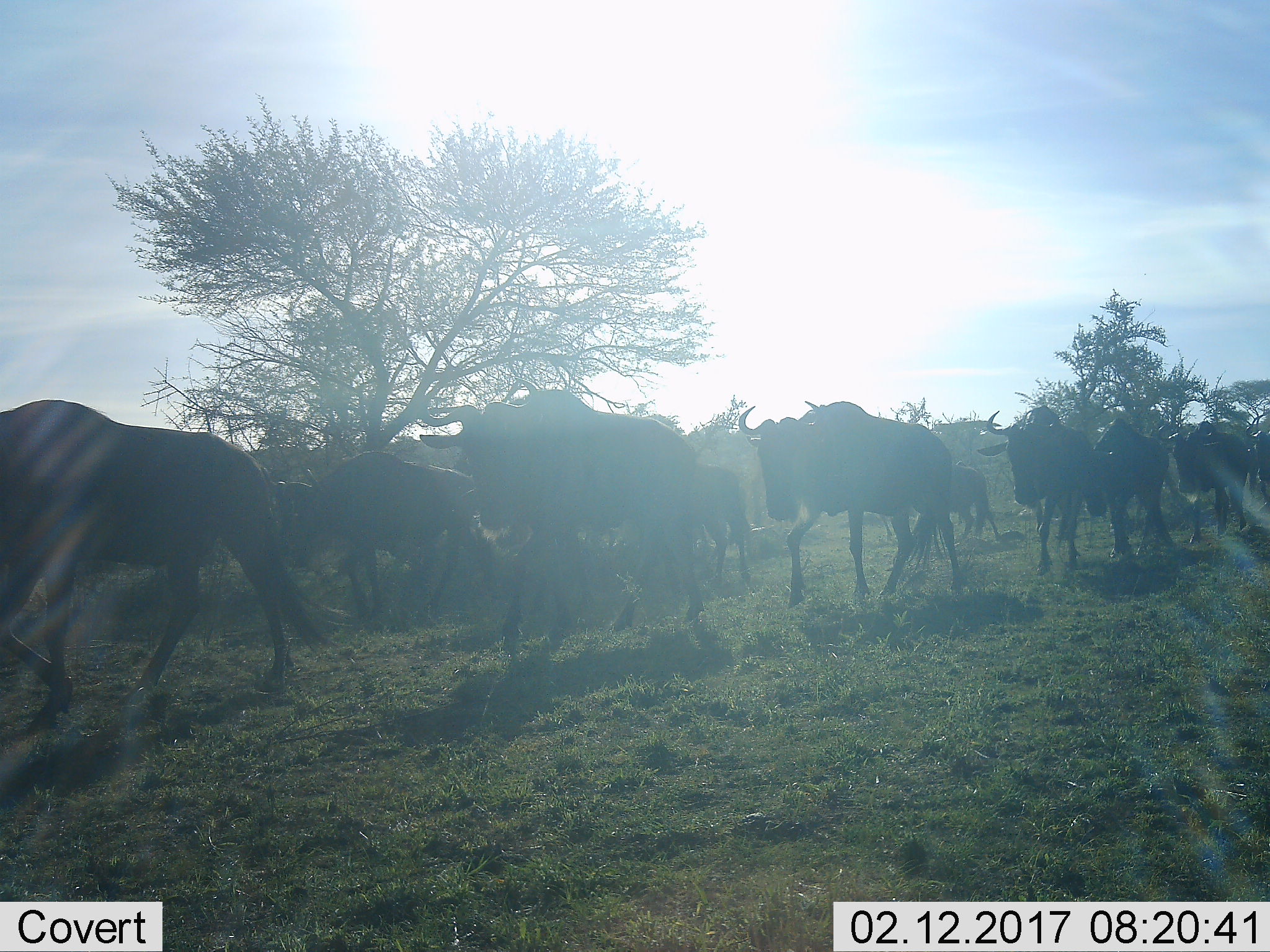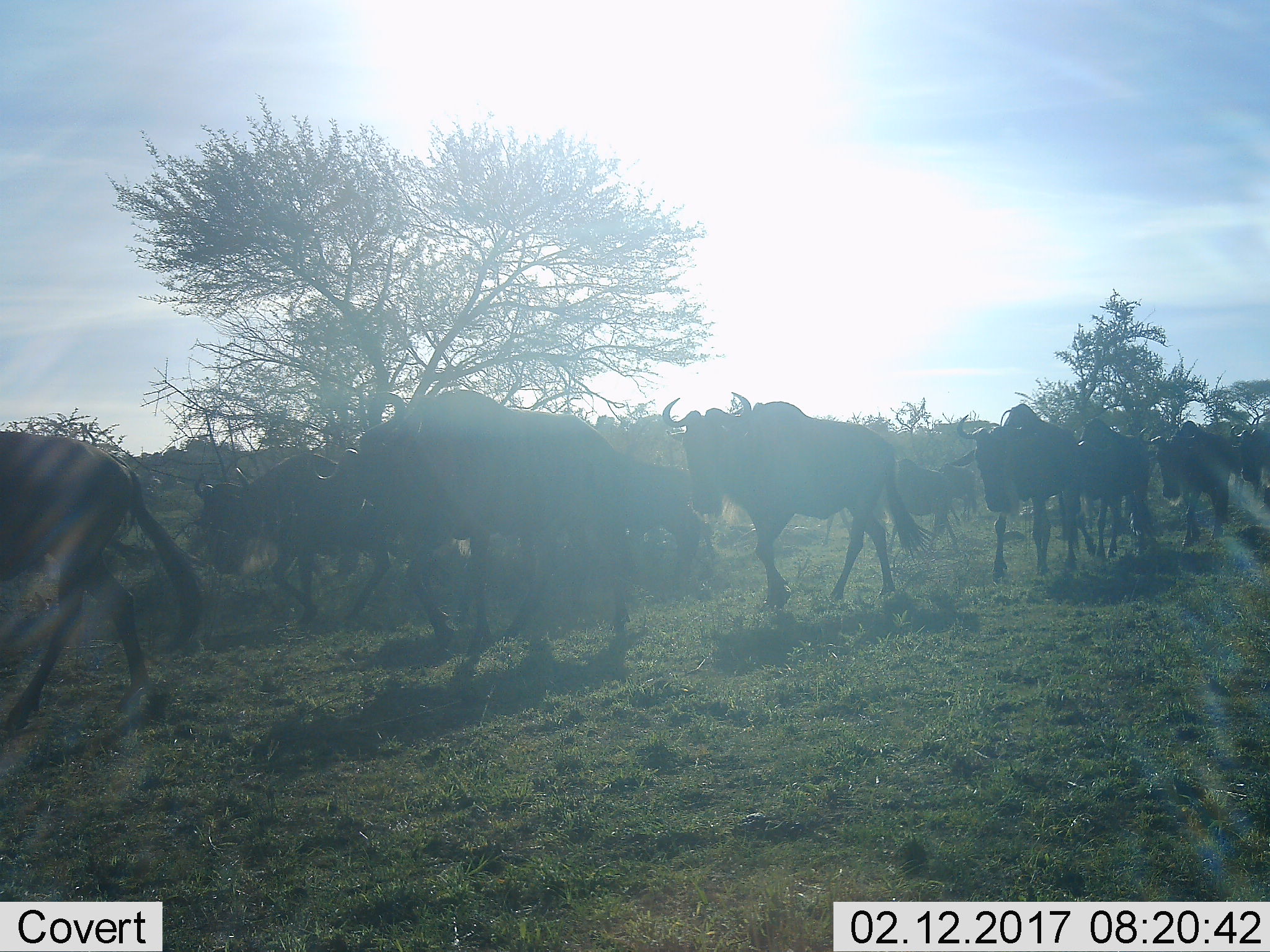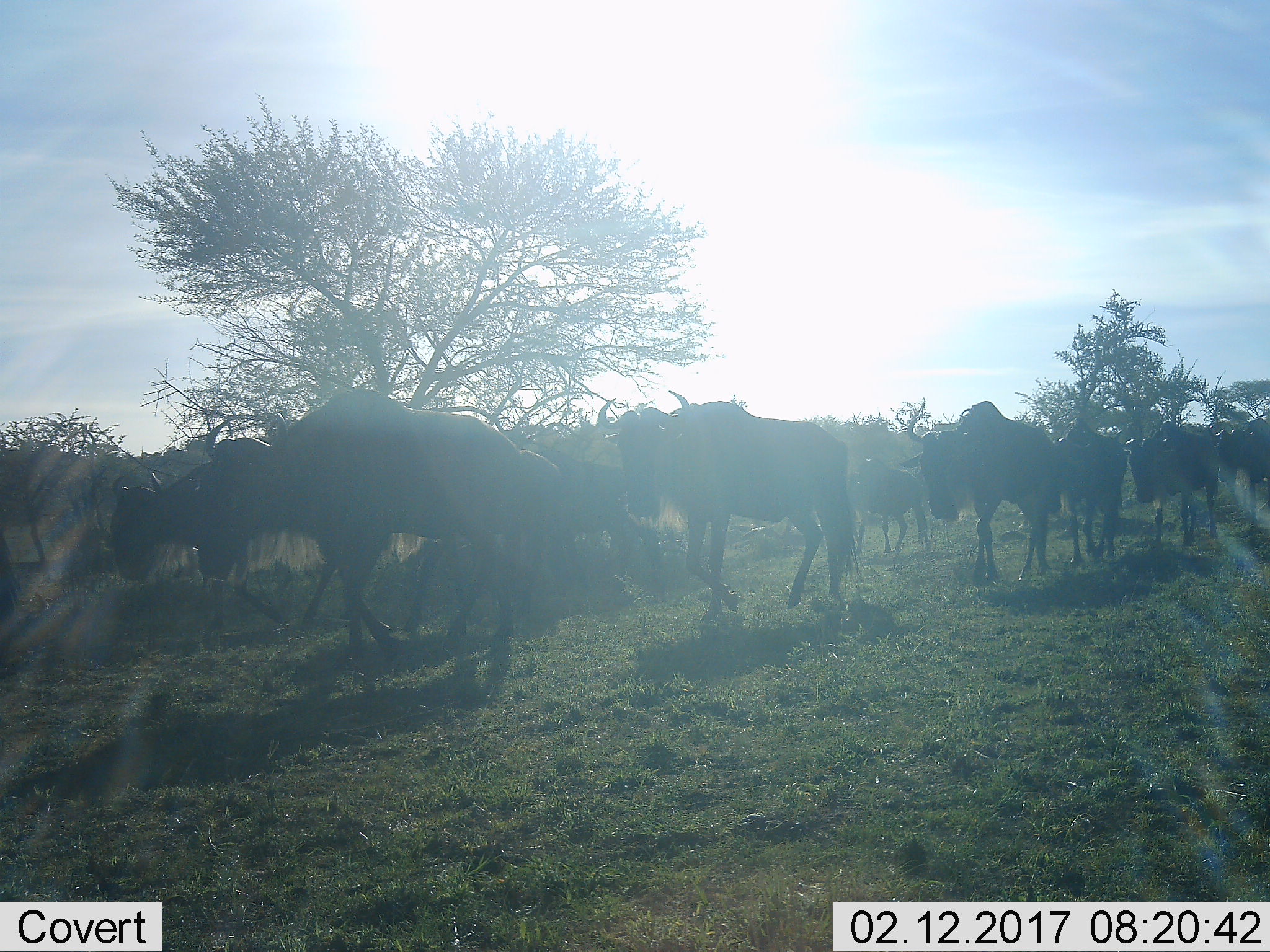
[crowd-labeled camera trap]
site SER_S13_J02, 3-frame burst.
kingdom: Animalia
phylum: Chordata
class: Mammalia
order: Artiodactyla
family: Bovidae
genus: Connochaetes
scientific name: Connochaetes taurinus taurinus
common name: blue wildebeest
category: wildebeestblue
Wildebeestblue (blue wildebeest) (Connochaetes taurinus taurinus), count 11-50. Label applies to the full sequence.